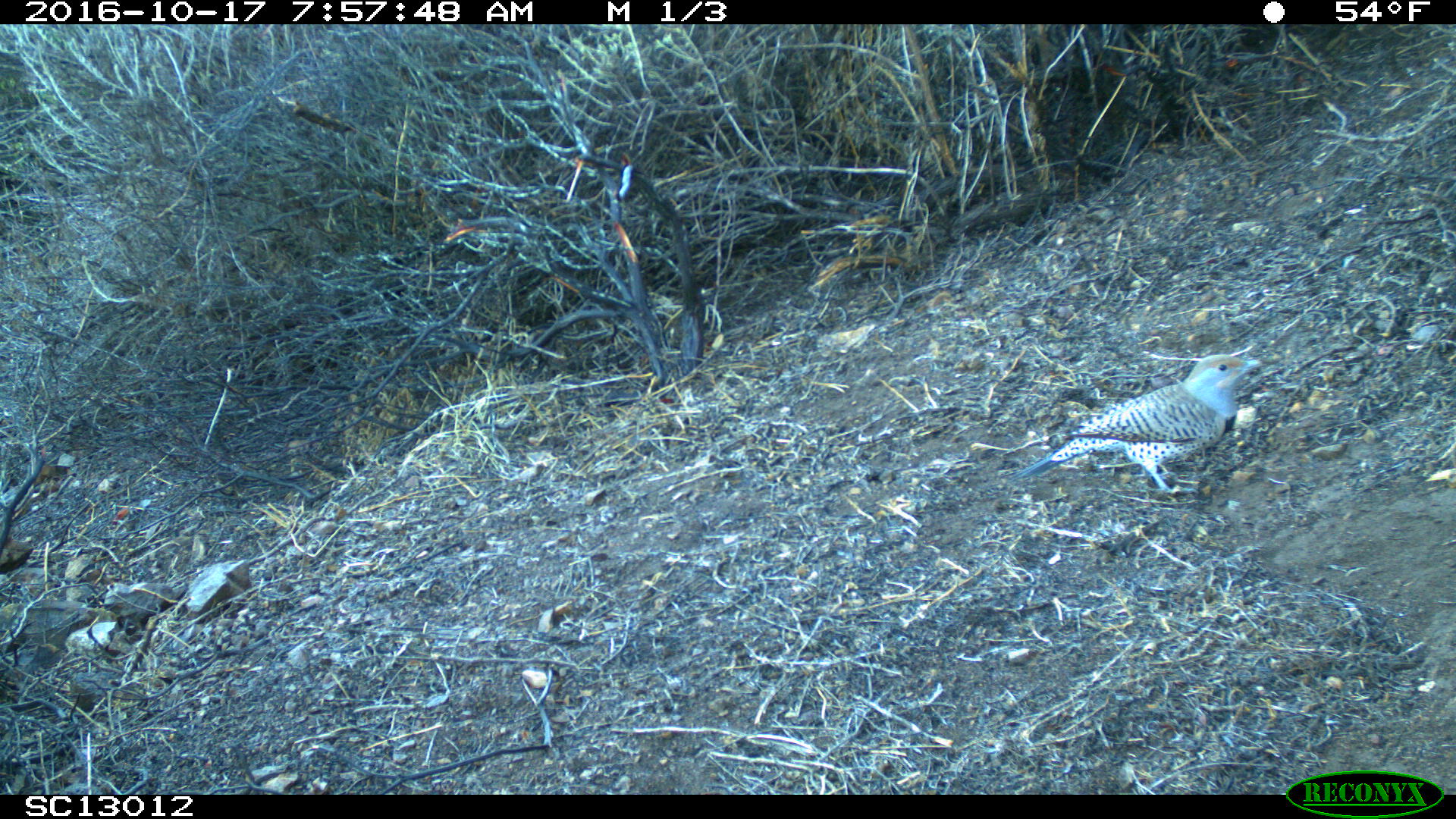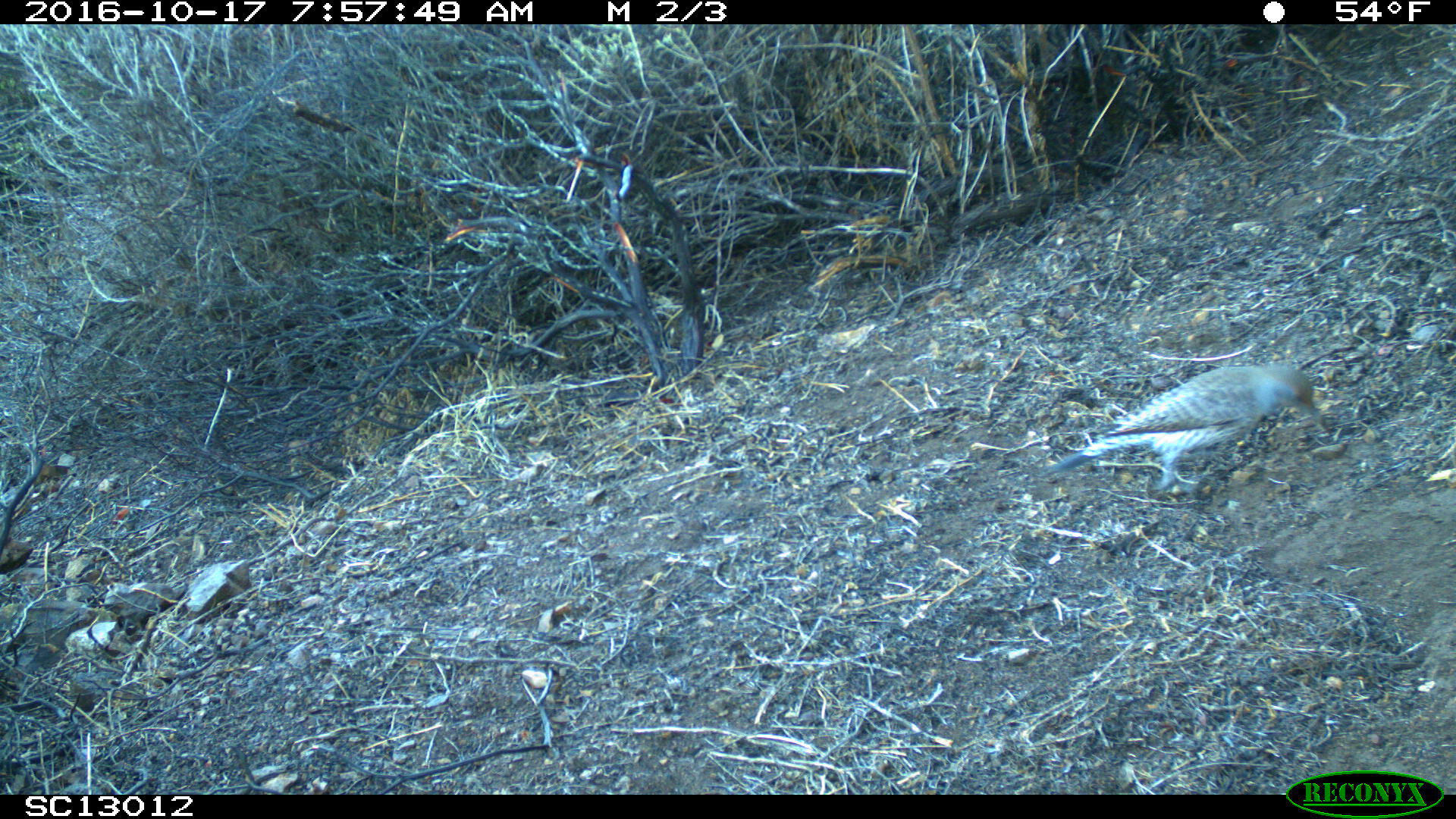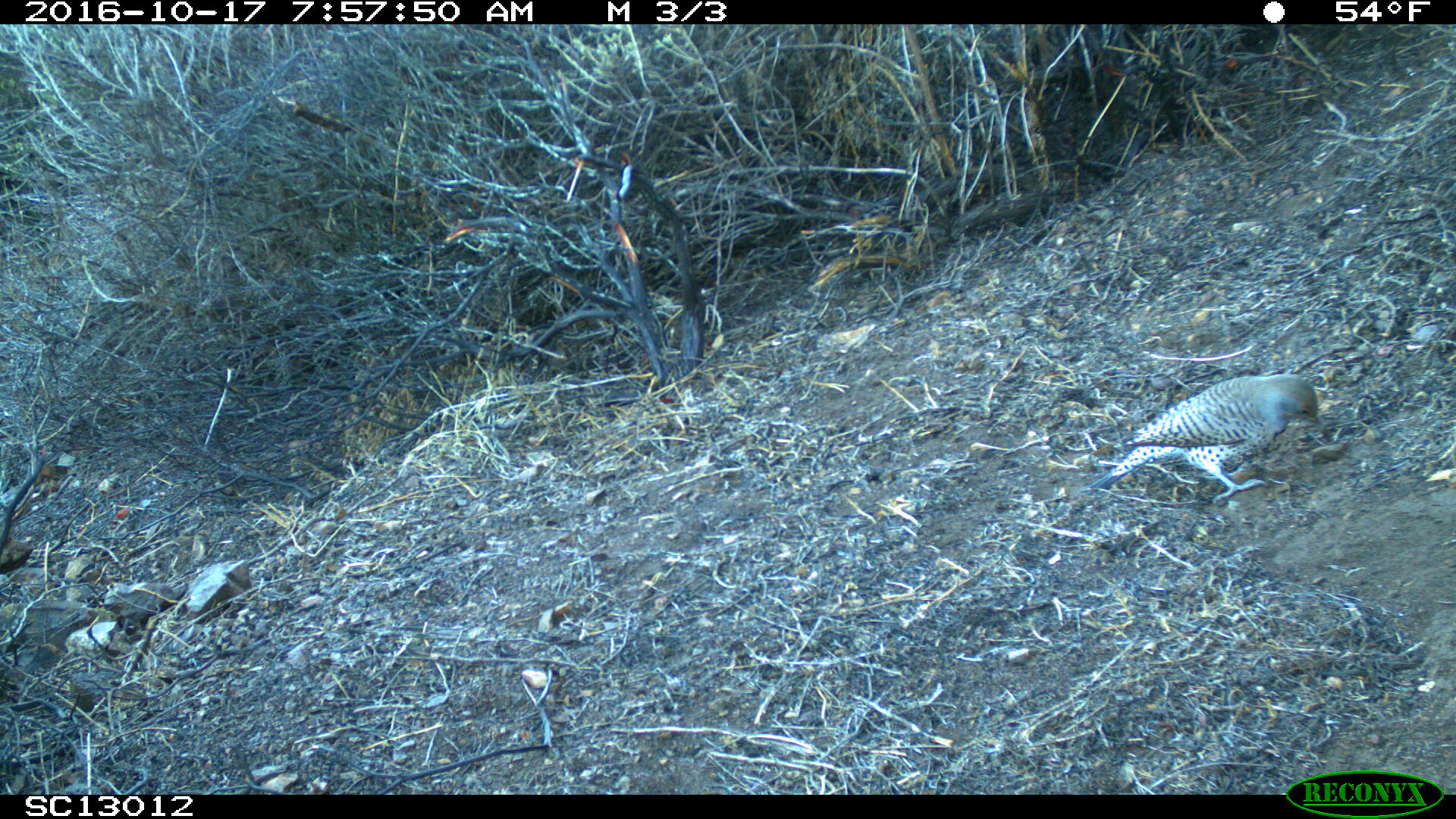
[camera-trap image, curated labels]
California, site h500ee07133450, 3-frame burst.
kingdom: Animalia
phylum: Chordata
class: Aves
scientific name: Aves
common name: bird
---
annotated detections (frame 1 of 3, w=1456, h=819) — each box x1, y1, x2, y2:
bird: 1009, 353, 1261, 494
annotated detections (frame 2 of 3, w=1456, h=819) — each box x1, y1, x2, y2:
bird: 1037, 362, 1328, 493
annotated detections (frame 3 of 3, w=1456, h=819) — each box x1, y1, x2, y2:
bird: 1090, 375, 1322, 503